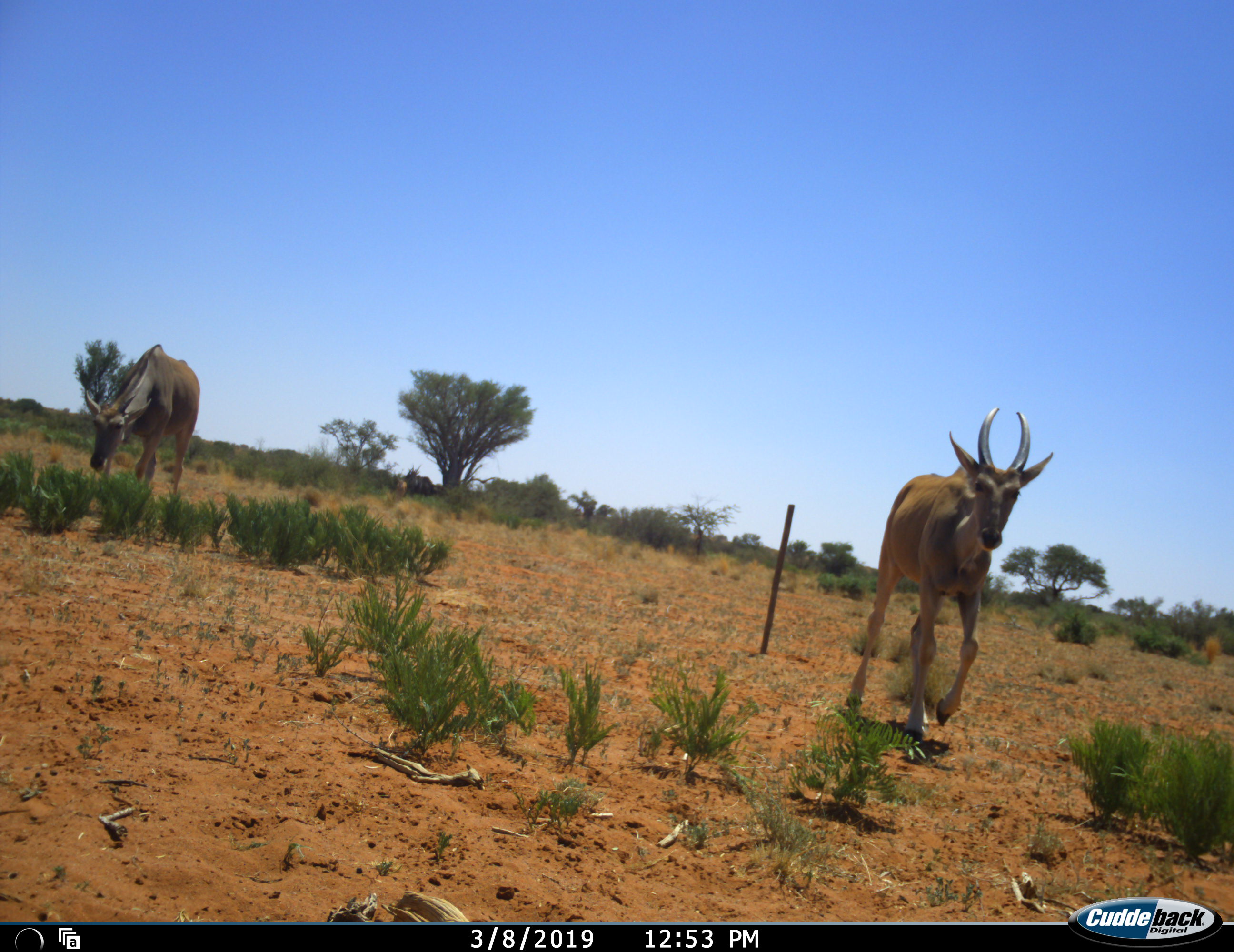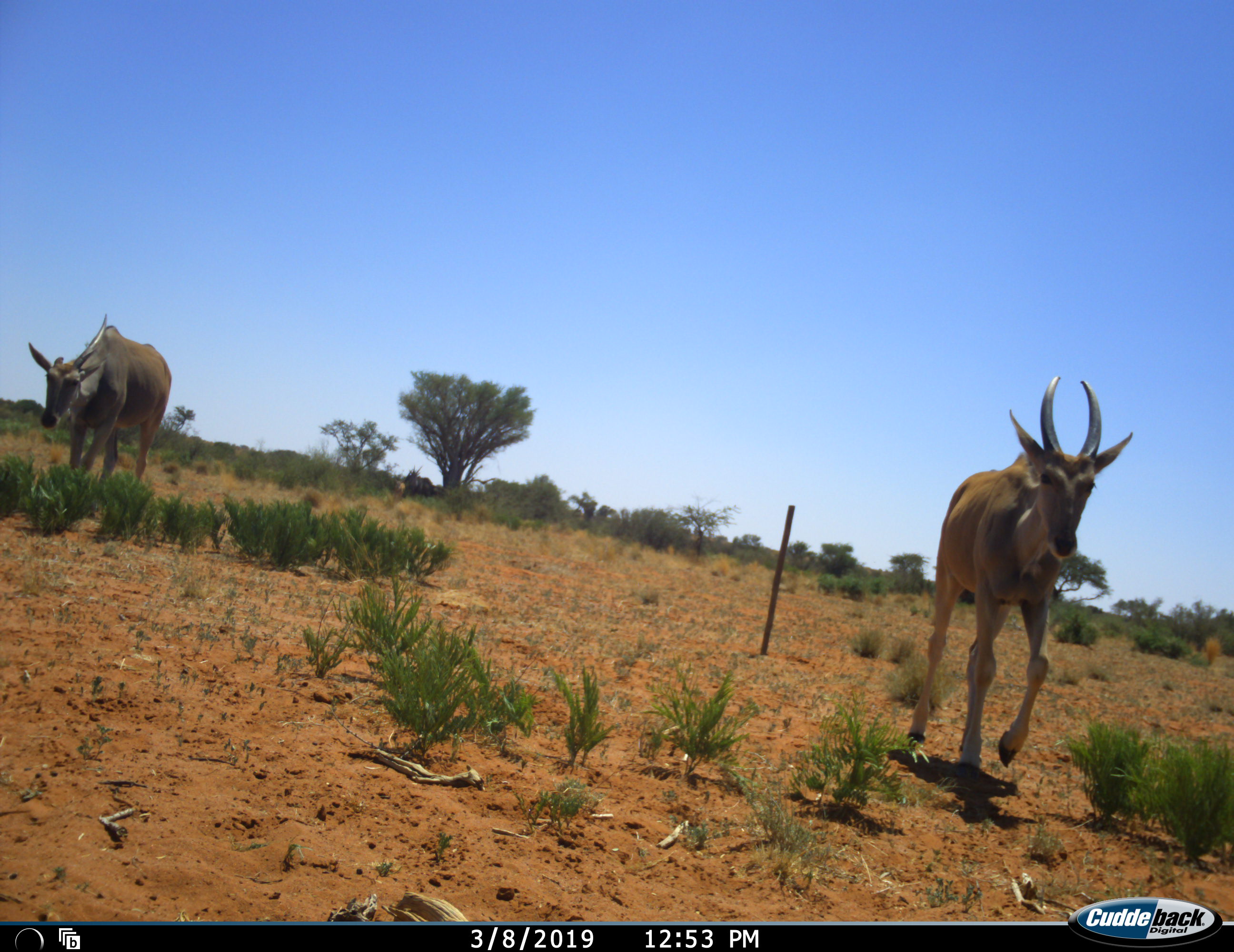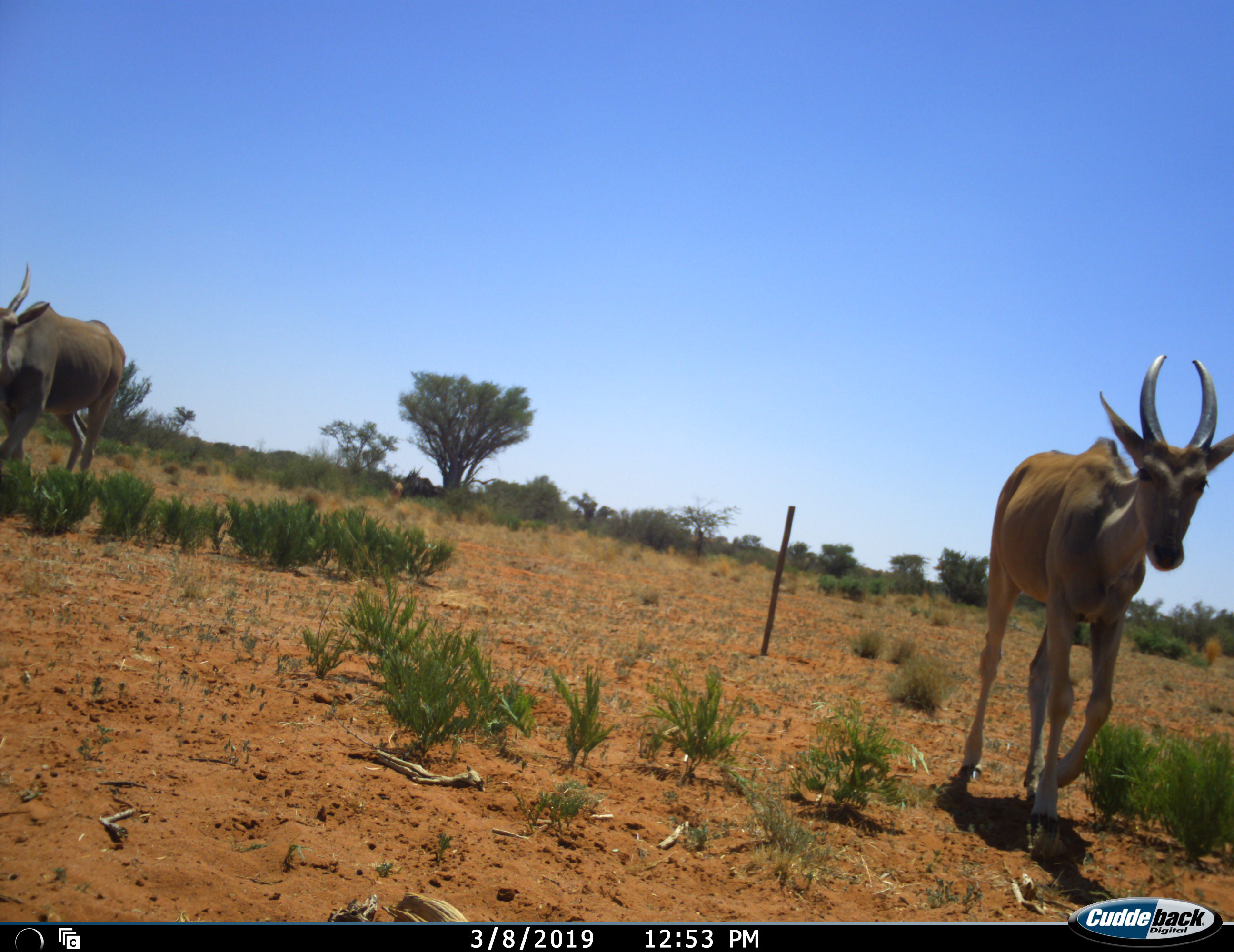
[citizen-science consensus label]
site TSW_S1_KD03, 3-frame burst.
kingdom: Animalia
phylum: Chordata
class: Mammalia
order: Artiodactyla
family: Bovidae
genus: Tragelaphus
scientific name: Tragelaphus oryx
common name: eland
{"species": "eland (Tragelaphus oryx)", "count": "2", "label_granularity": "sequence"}